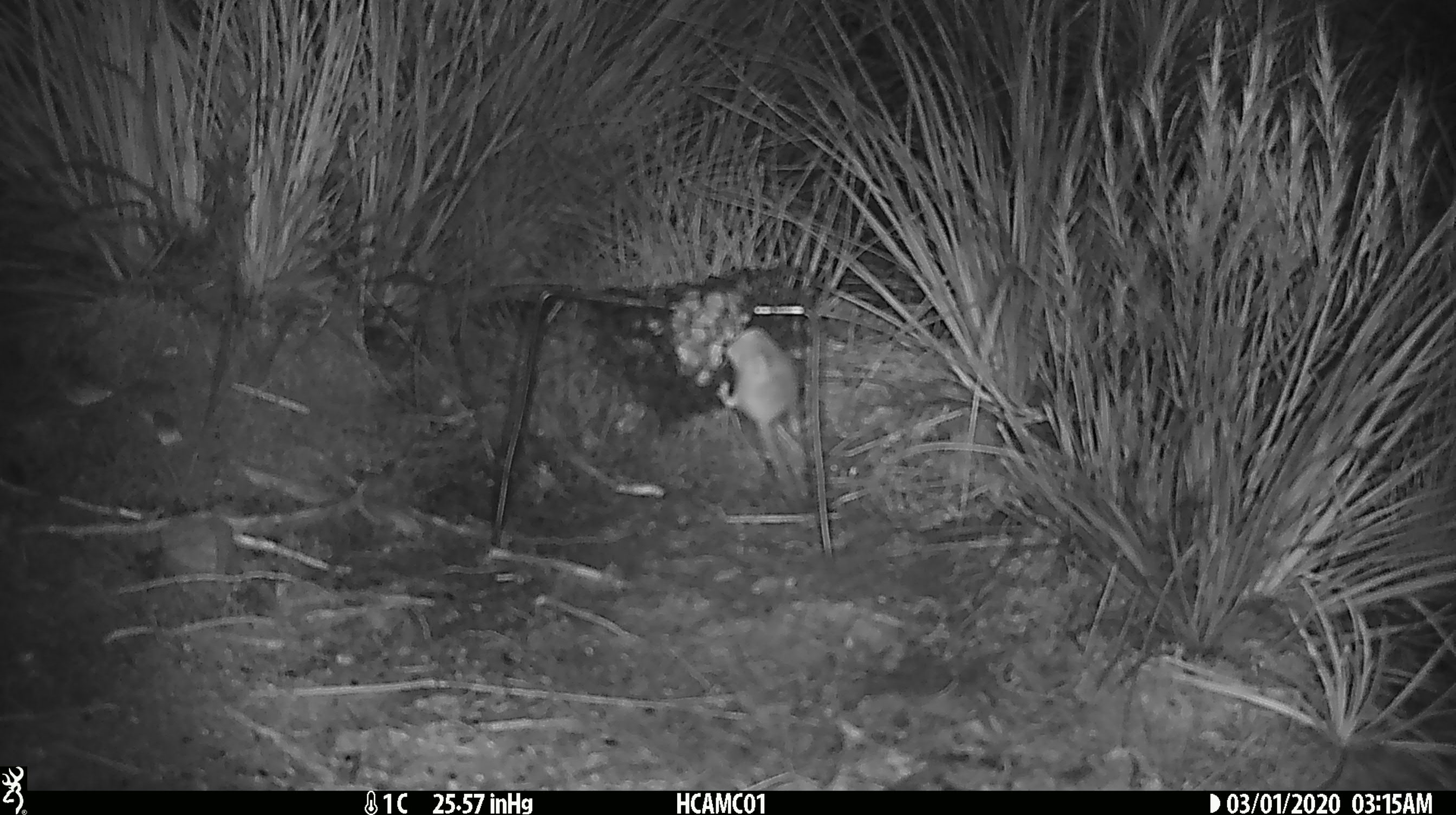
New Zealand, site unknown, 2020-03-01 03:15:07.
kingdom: Animalia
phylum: Chordata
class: Mammalia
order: Rodentia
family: Muridae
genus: Mus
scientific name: Mus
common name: mouse